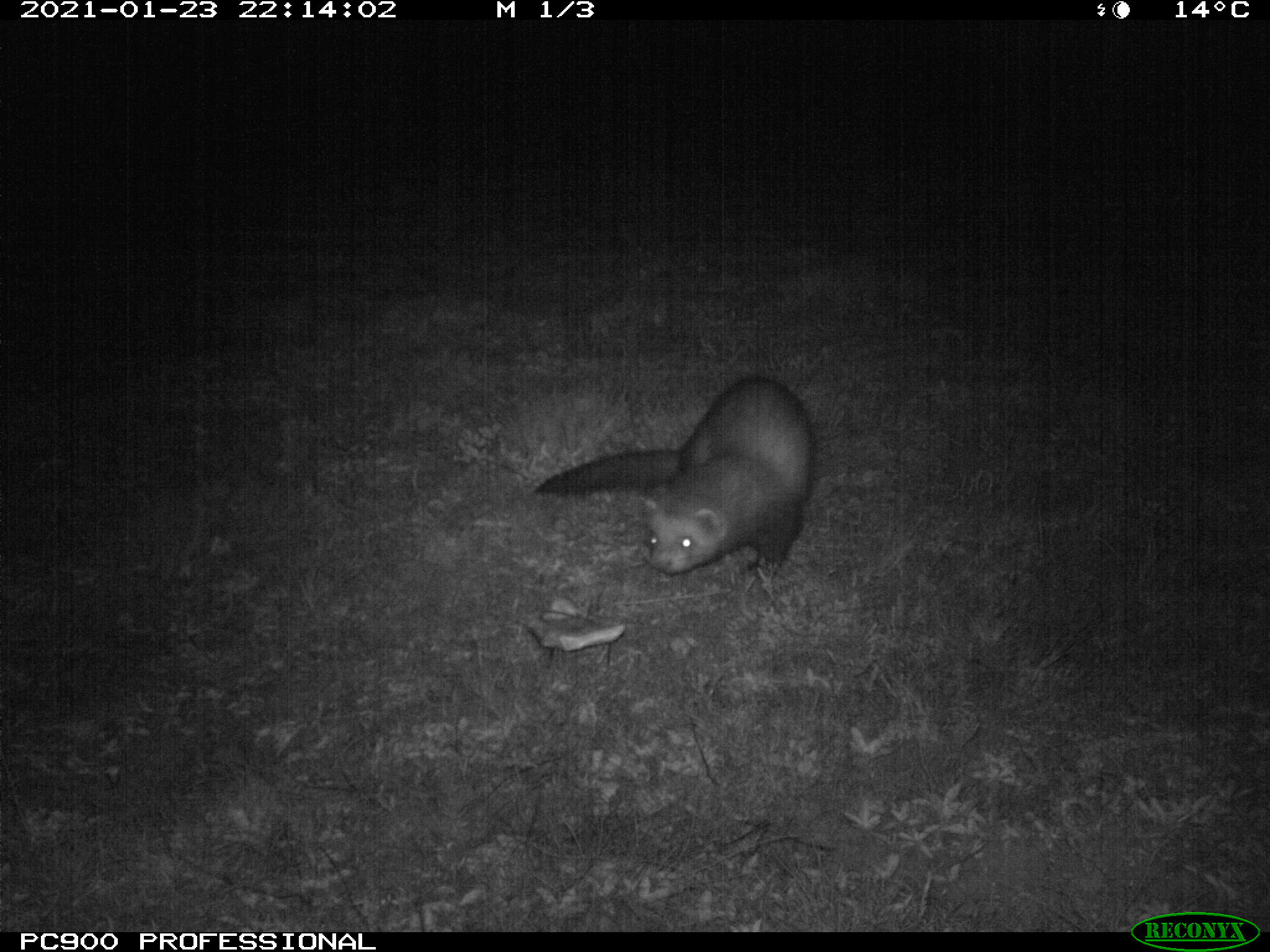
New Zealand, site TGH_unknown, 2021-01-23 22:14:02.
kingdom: Animalia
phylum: Chordata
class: Mammalia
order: Carnivora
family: Mustelidae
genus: Mustela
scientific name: Mustela furo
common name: ferret